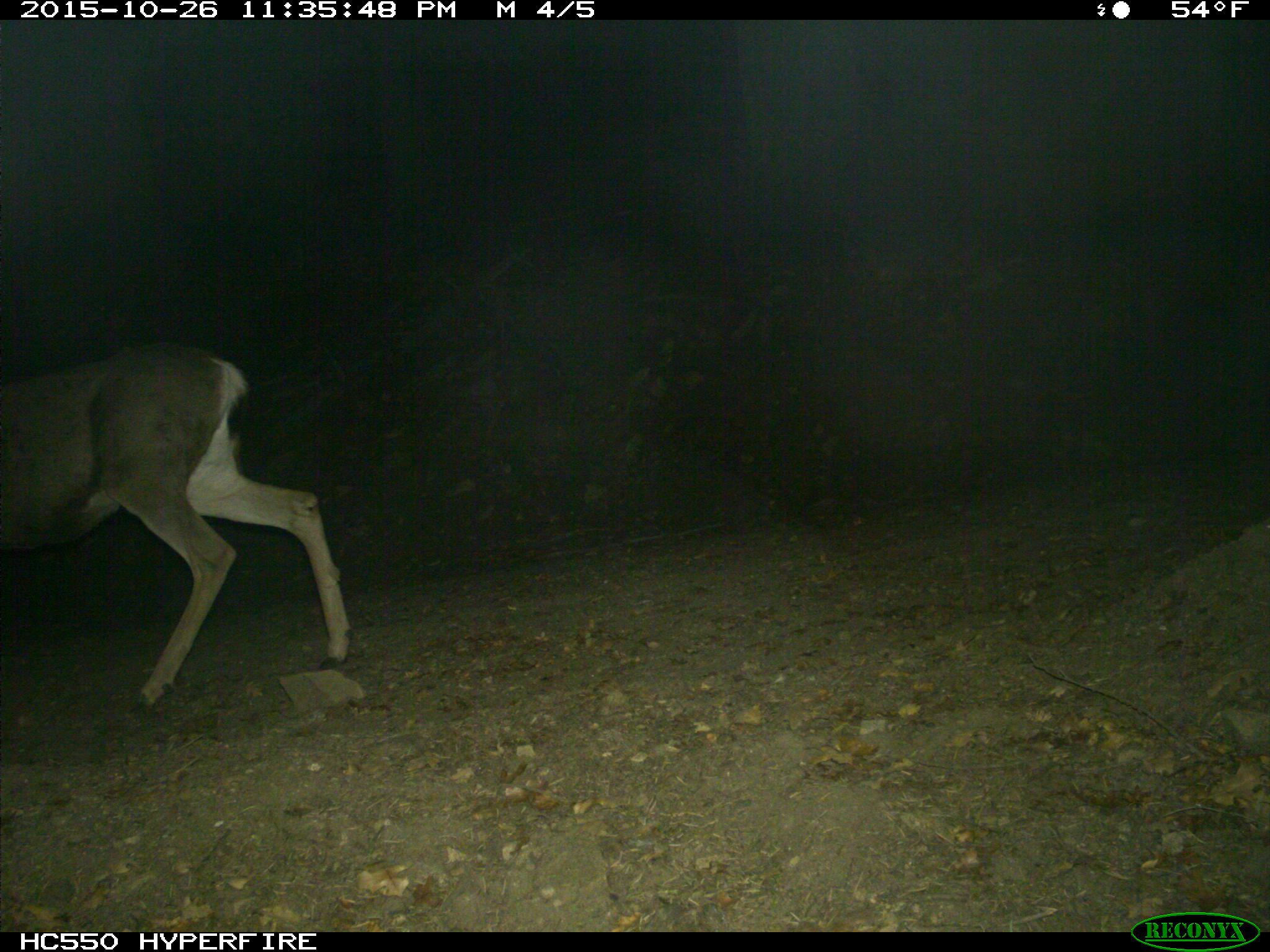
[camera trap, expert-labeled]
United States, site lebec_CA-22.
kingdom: Animalia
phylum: Chordata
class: Mammalia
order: Artiodactyla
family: Cervidae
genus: Odocoileus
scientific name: Odocoileus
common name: deer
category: unidentified deer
Unidentified deer (deer) (Odocoileus).